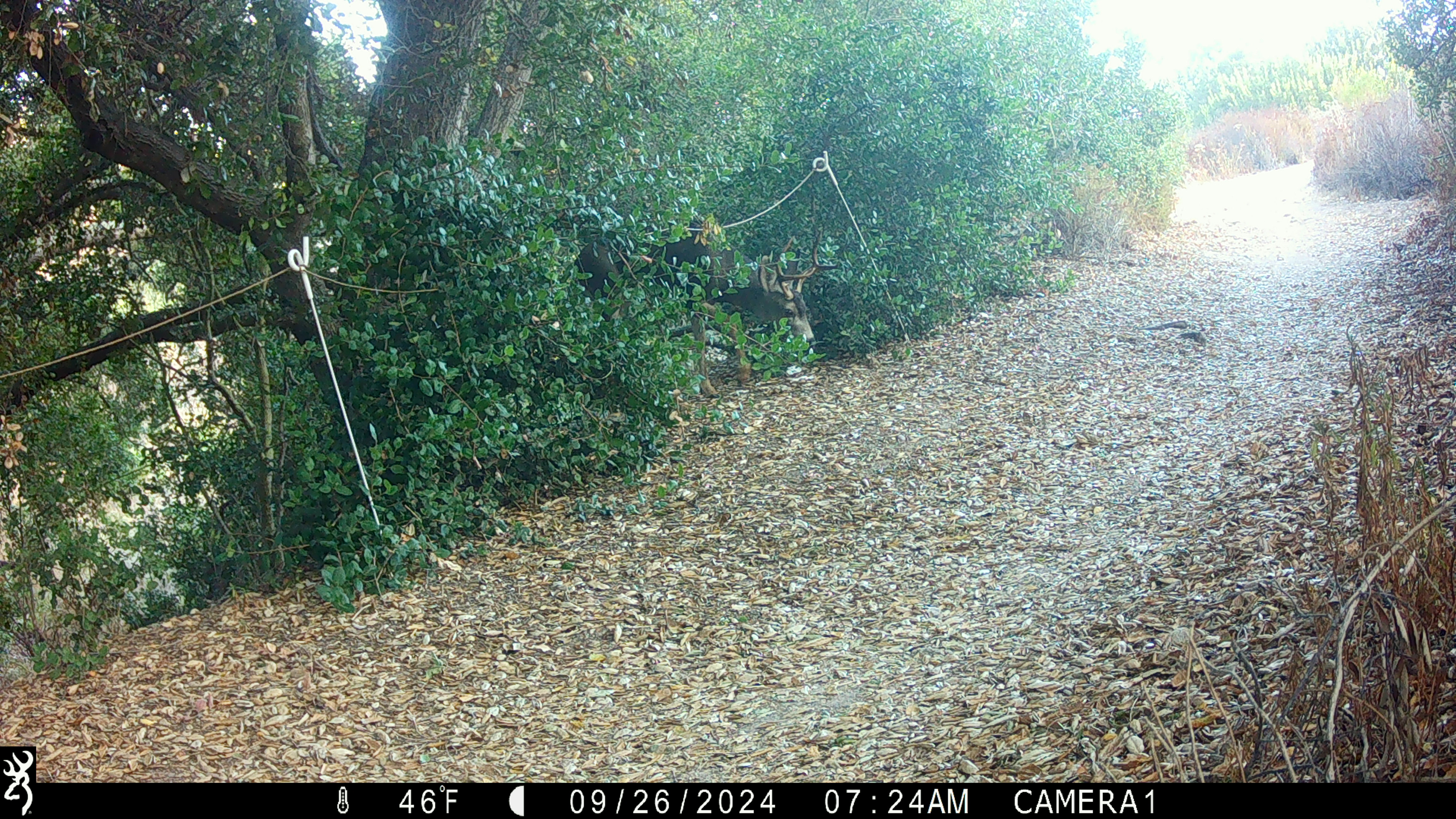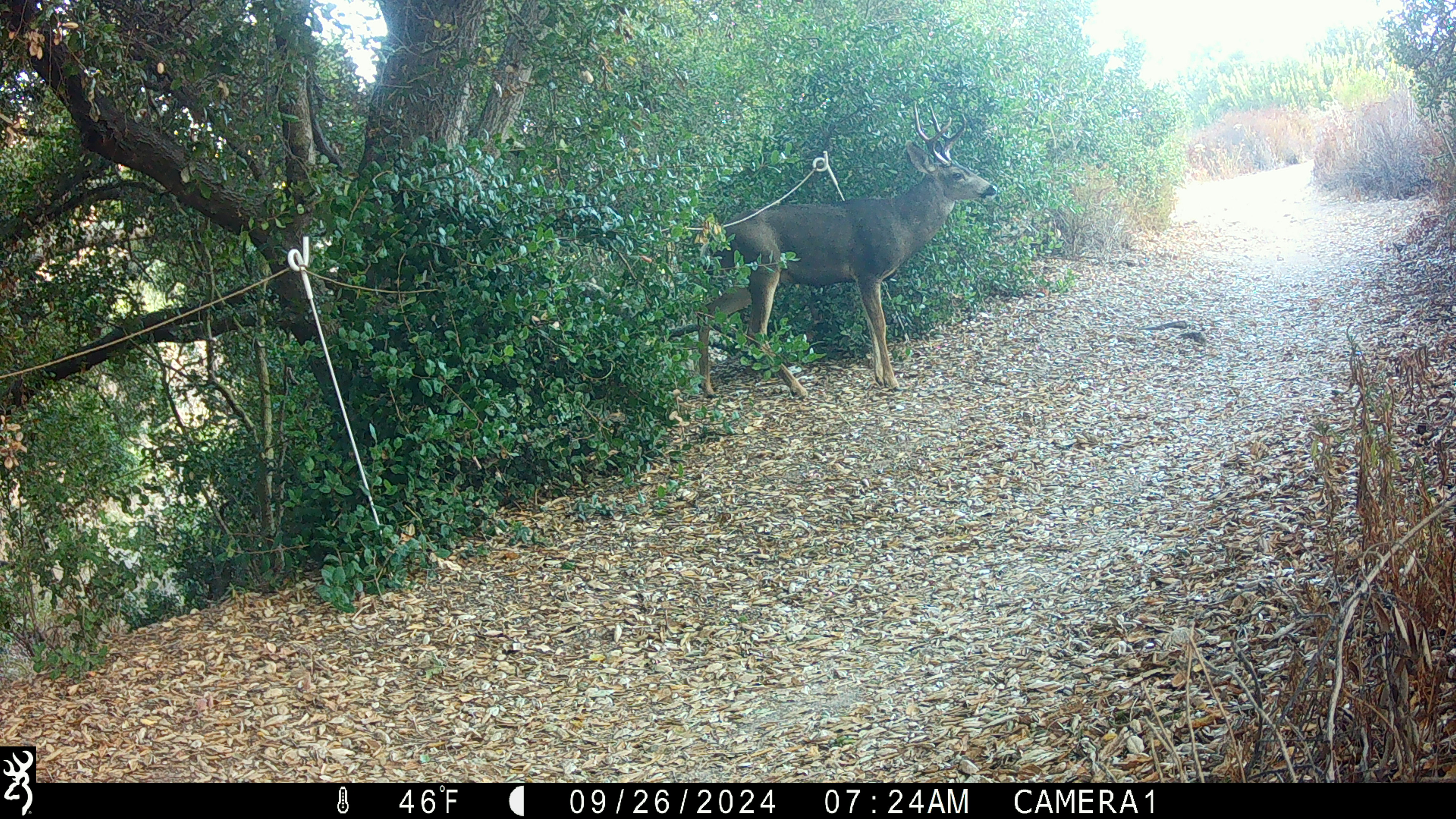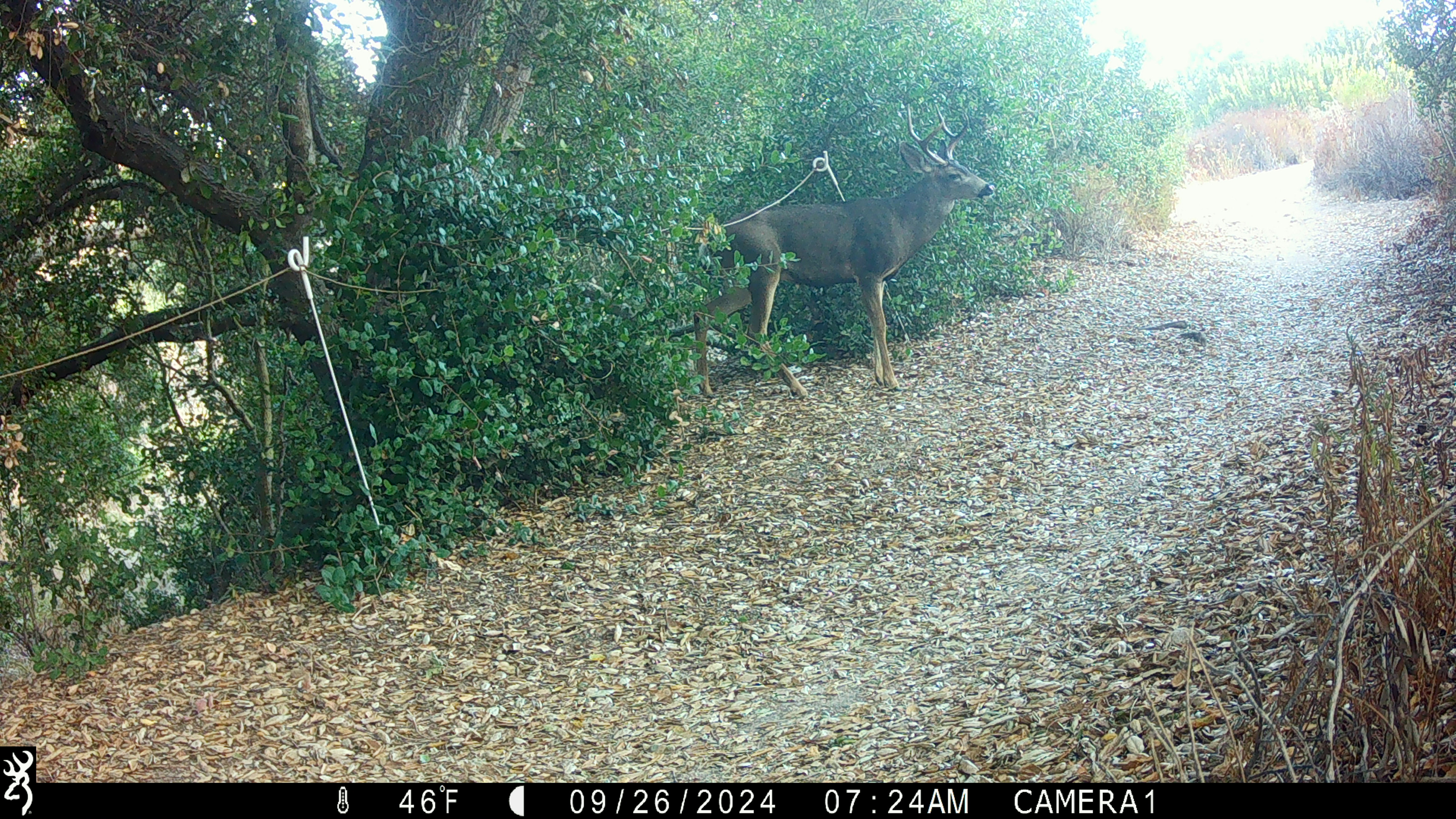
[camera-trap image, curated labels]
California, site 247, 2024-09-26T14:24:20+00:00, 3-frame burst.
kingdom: Animalia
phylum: Chordata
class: Mammalia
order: Artiodactyla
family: Cervidae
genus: Odocoileus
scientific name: Odocoileus hemionus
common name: mule deer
Mule deer (Odocoileus hemionus).